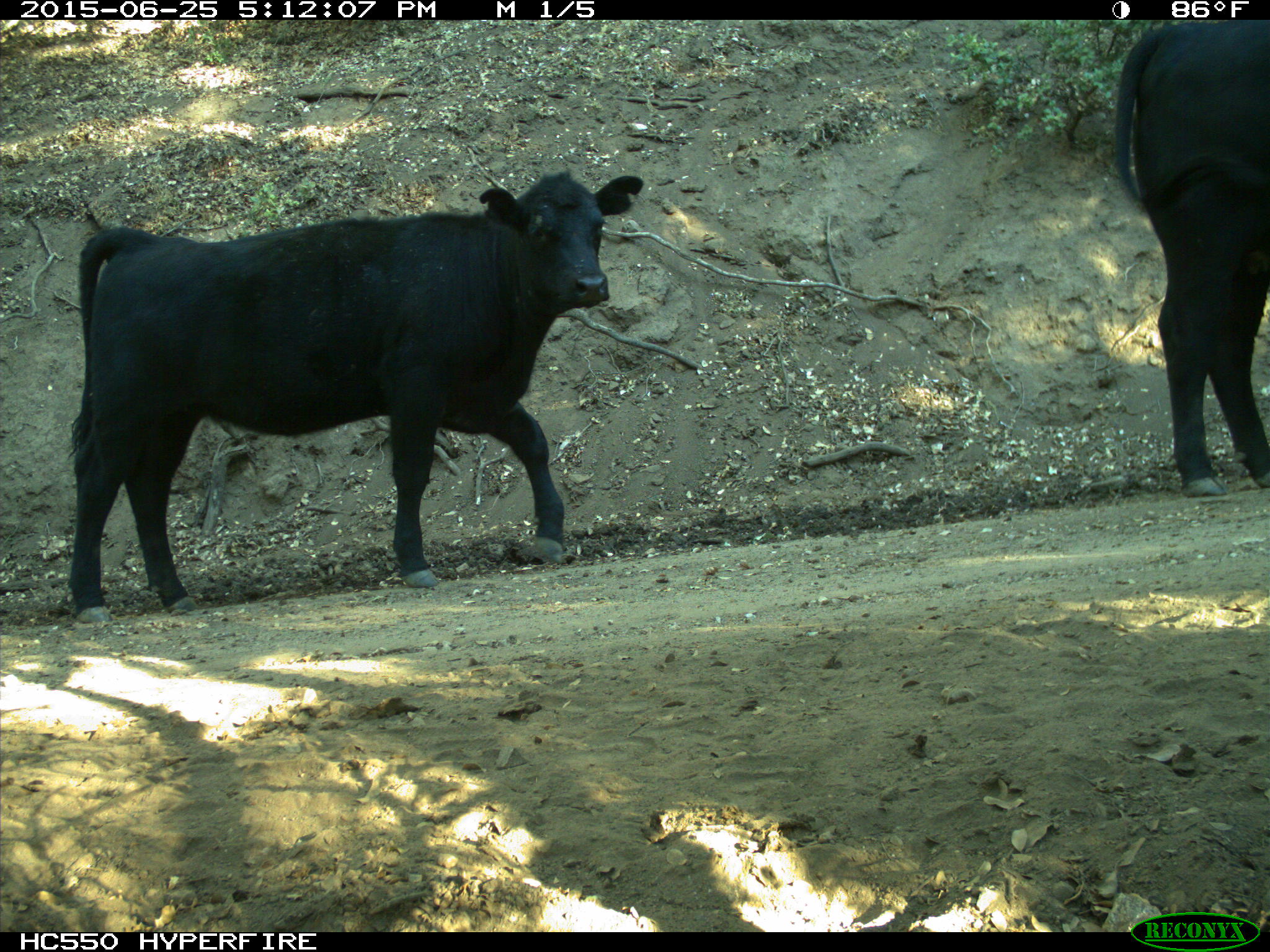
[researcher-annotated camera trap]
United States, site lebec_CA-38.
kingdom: Animalia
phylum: Chordata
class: Mammalia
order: Artiodactyla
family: Bovidae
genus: Bos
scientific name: Bos taurus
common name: domestic cow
Bos taurus (domestic cow).